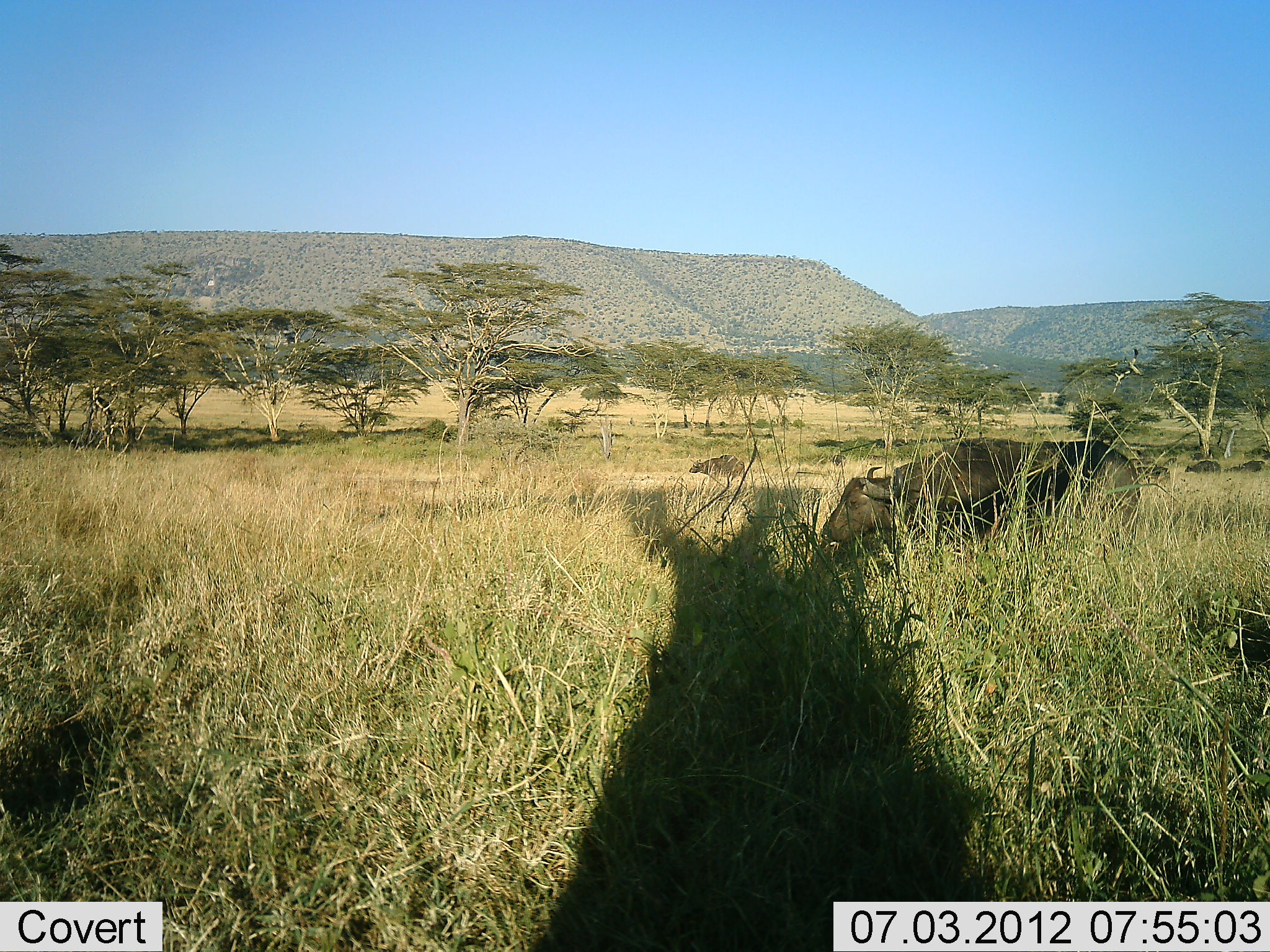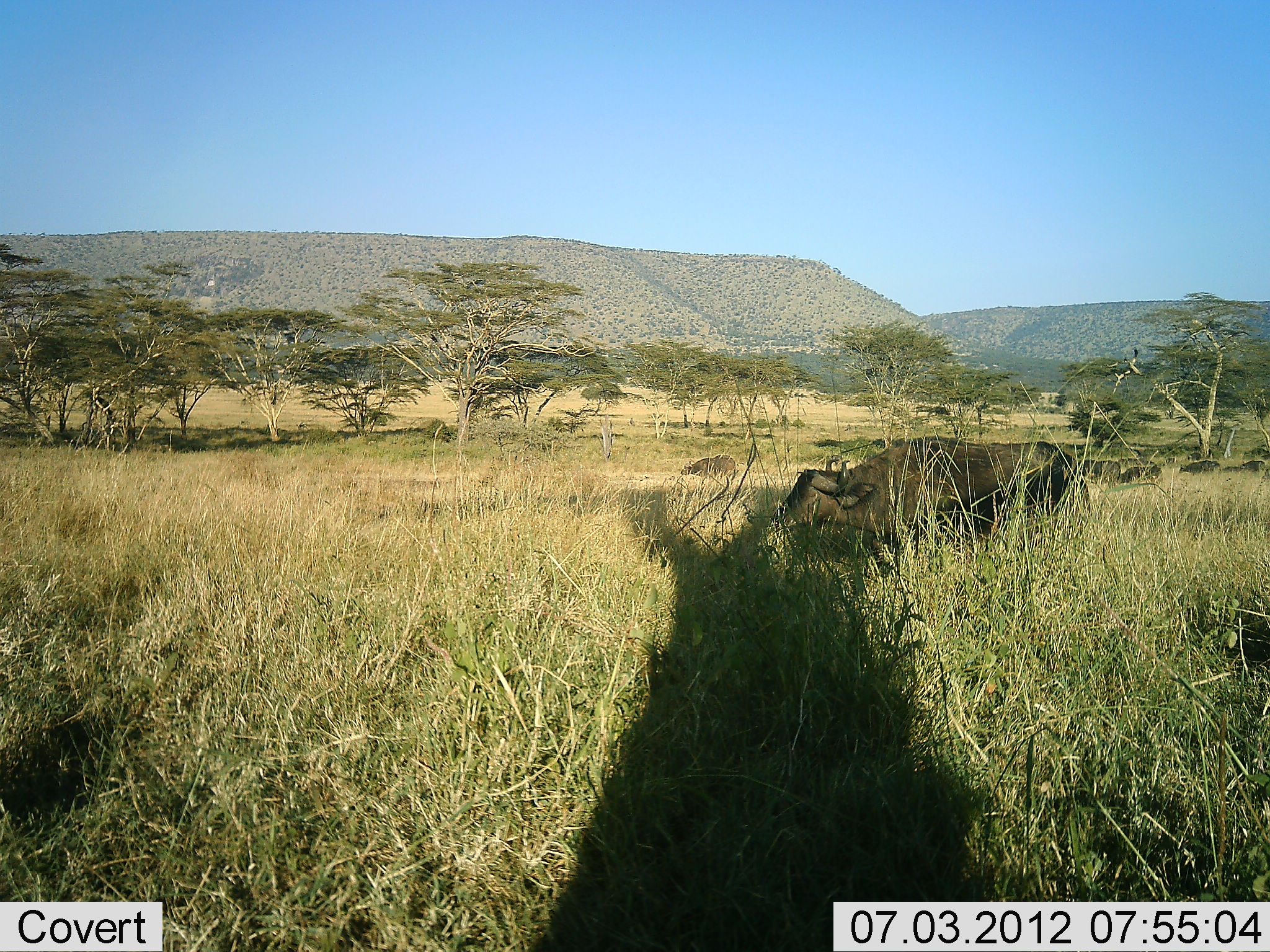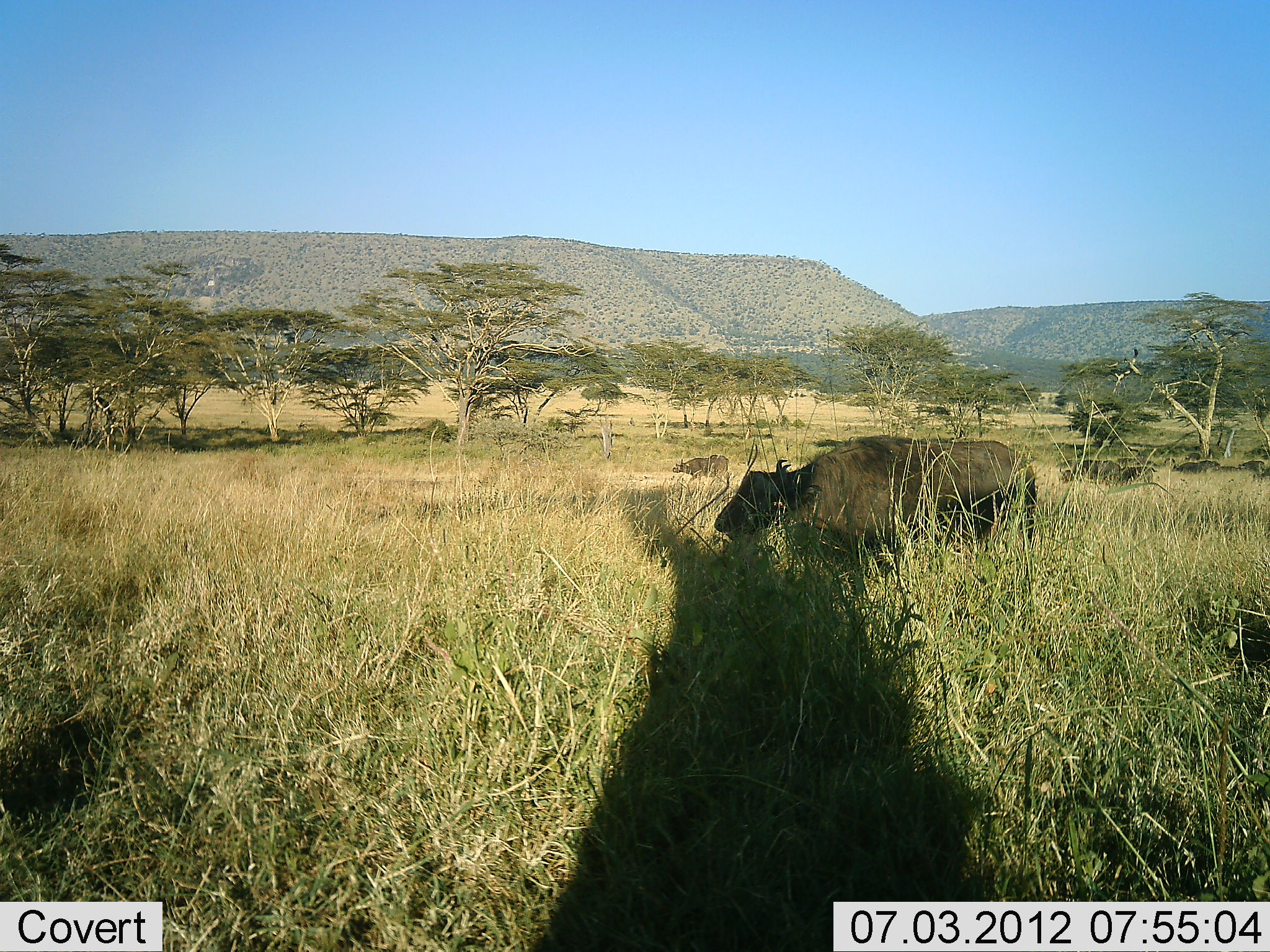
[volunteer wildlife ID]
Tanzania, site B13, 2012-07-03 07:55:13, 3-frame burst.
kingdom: Animalia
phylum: Chordata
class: Mammalia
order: Artiodactyla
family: Bovidae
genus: Syncerus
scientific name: Syncerus caffer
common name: cape buffalo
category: buffalo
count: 7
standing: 10%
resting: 0%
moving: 100%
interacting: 0%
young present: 0%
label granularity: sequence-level